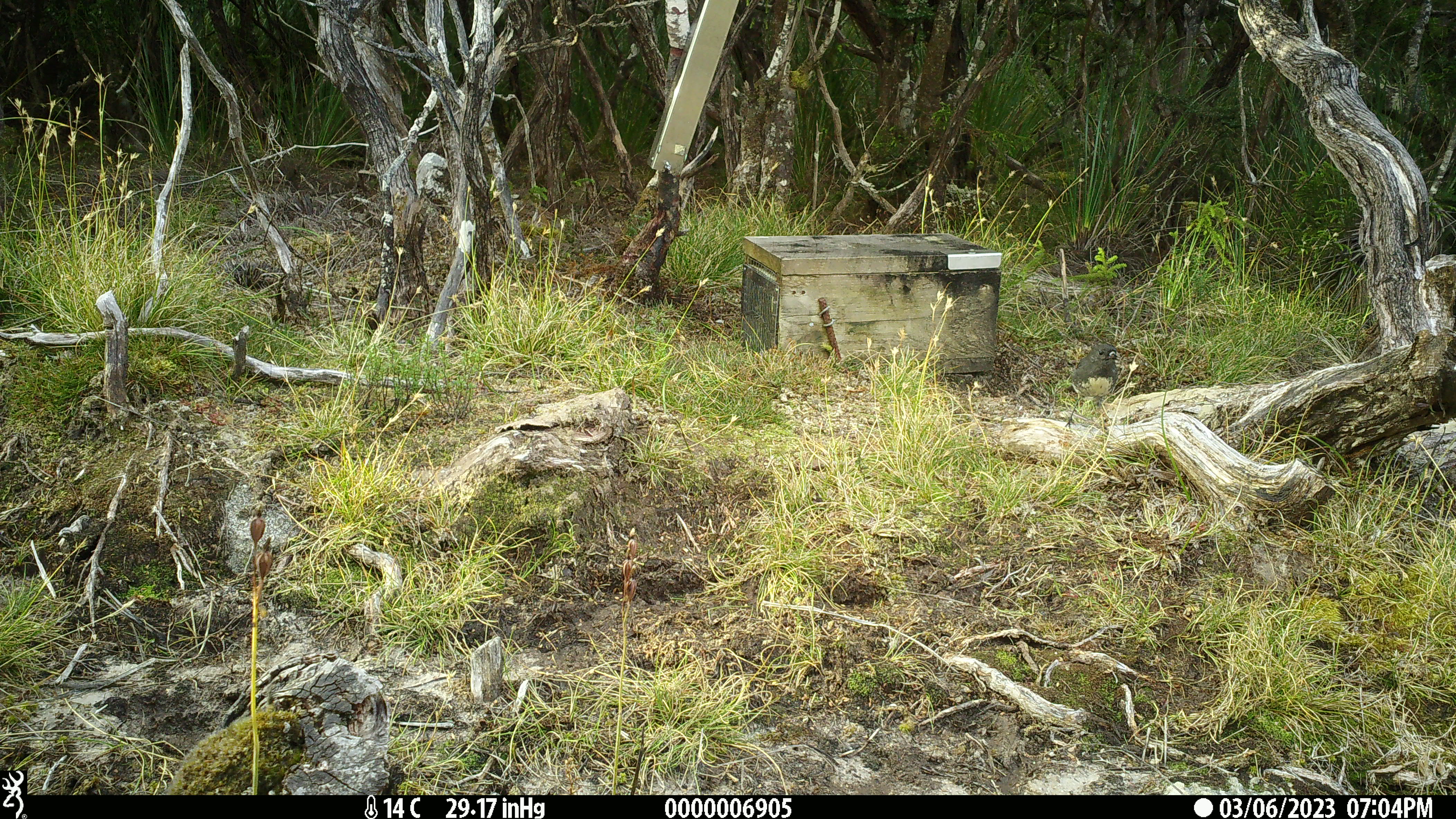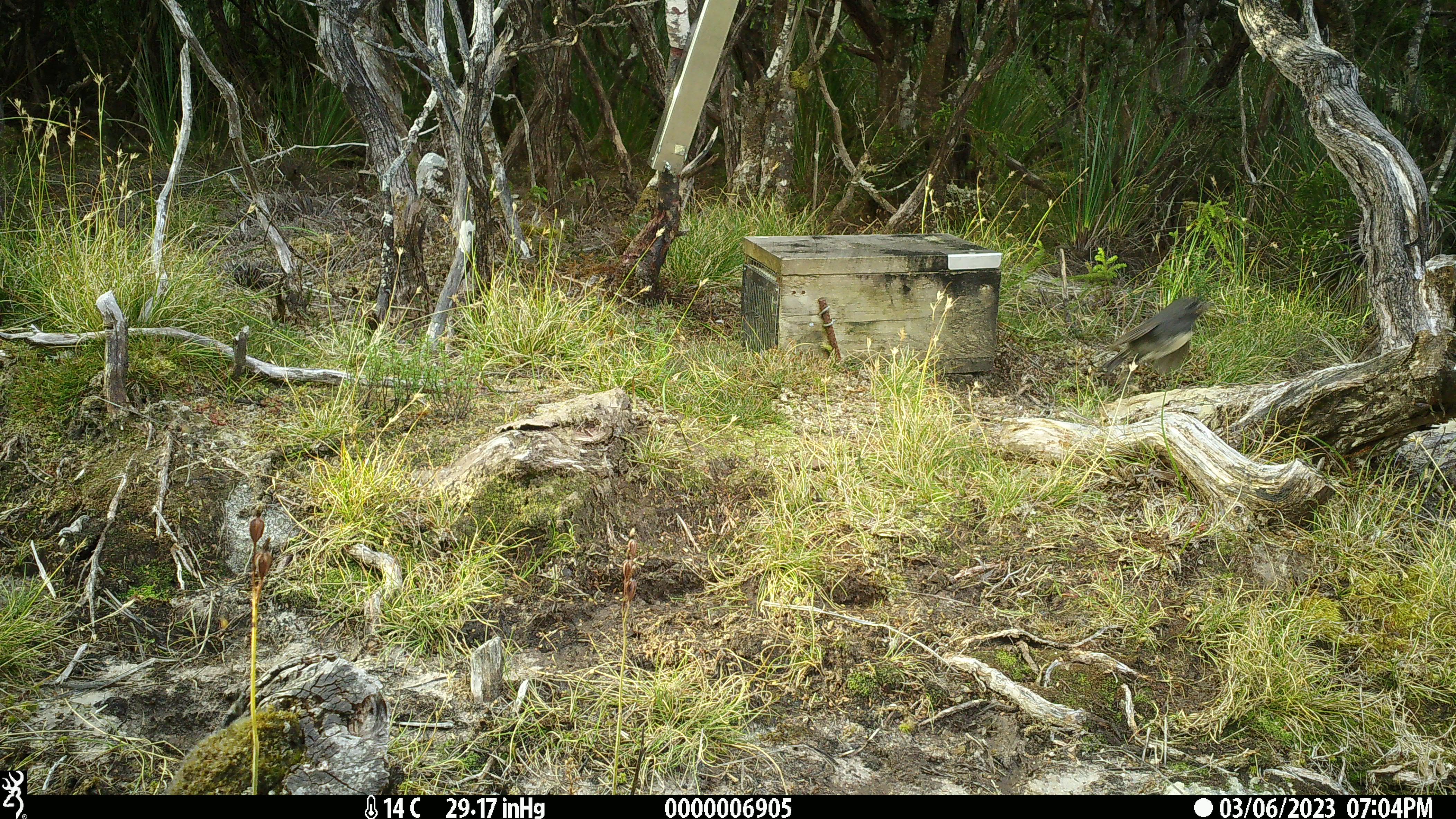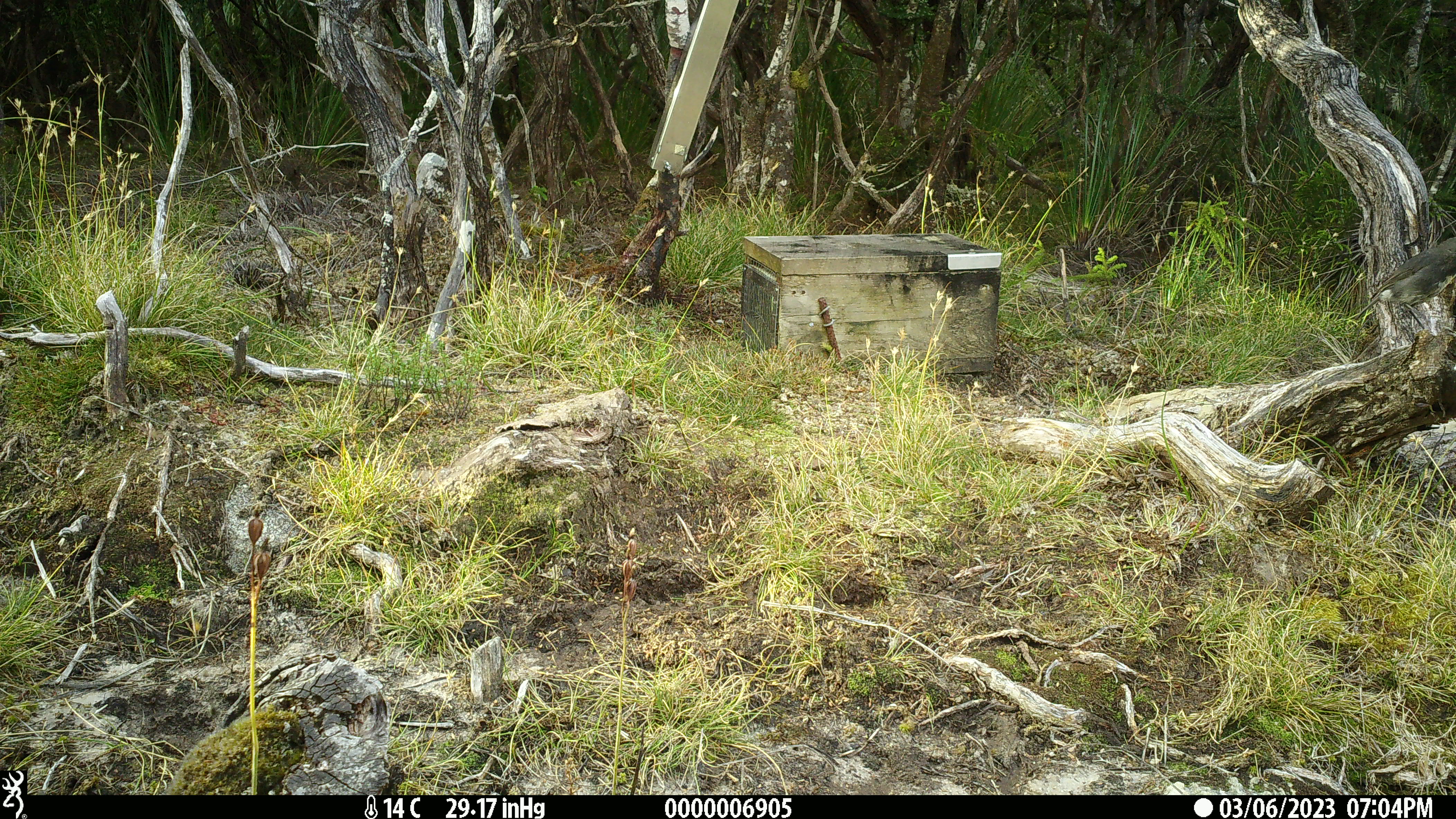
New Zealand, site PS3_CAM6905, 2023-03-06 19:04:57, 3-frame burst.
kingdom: Animalia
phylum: Chordata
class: Aves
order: Passeriformes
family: Petroicidae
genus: Petroica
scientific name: Petroica australis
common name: new zealand robin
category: robin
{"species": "robin (new zealand robin) (Petroica australis)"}